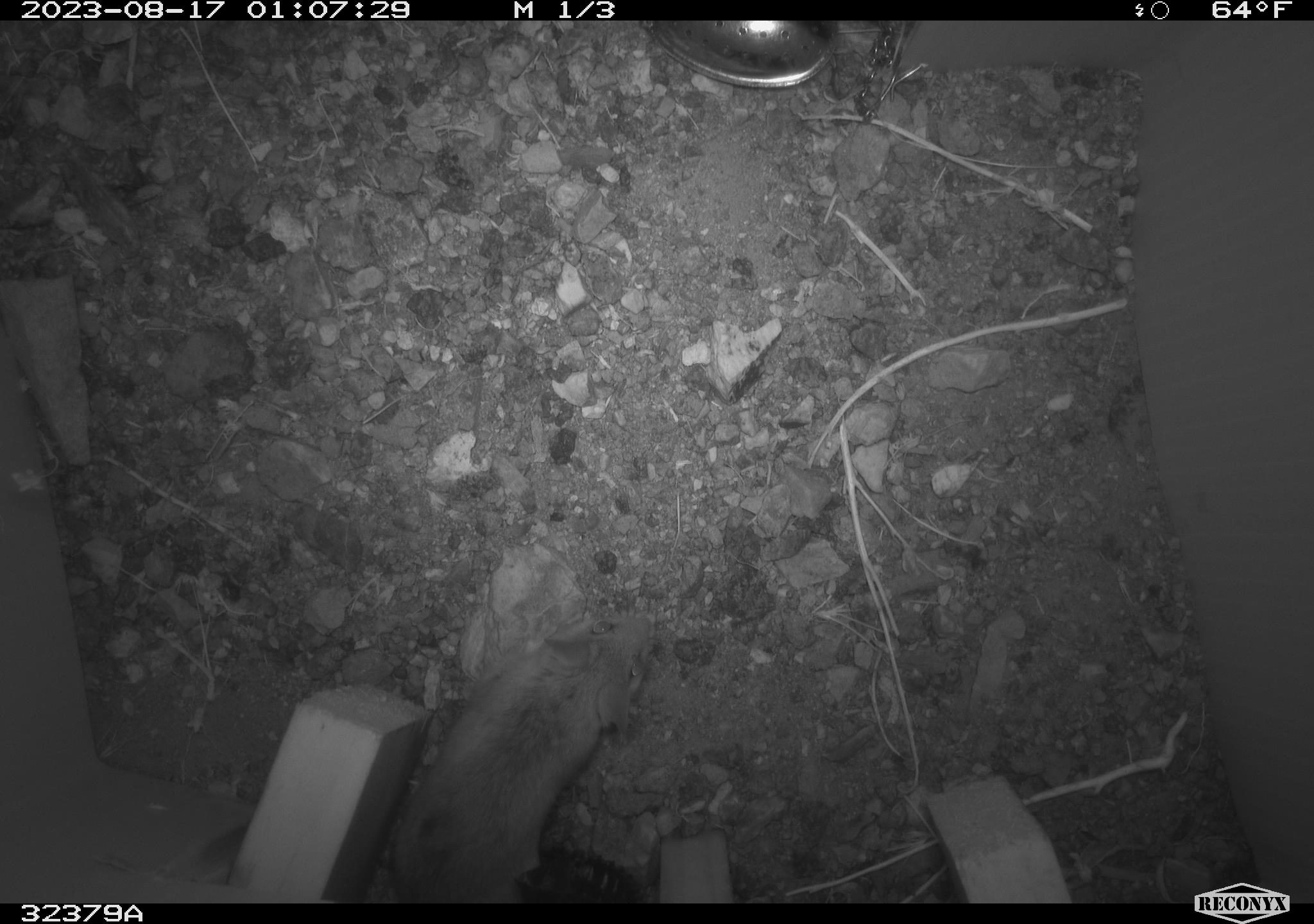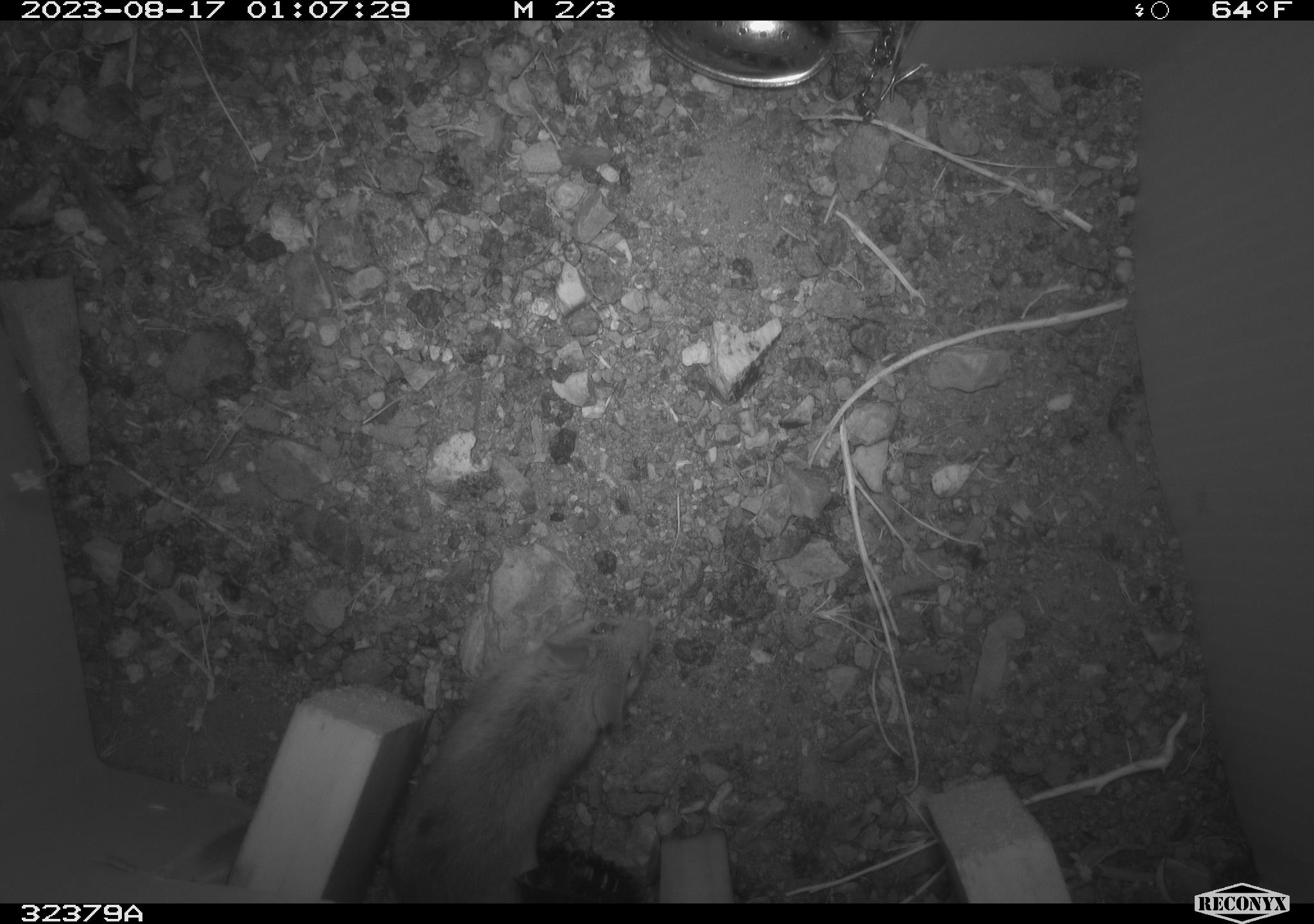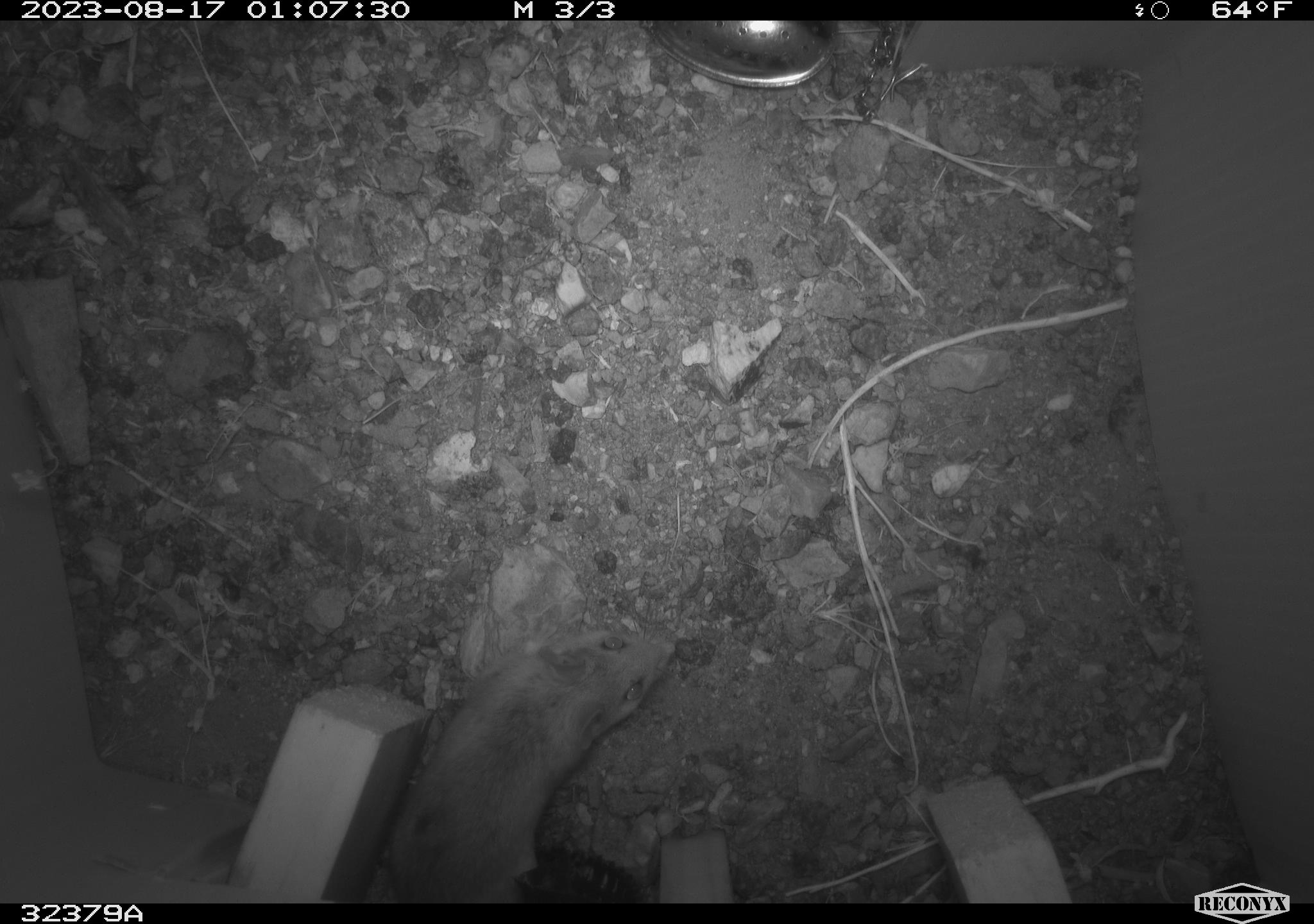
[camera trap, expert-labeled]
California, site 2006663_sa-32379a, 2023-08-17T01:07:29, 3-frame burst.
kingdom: Animalia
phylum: Chordata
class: Mammalia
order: Rodentia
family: Cricetidae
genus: Peromyscus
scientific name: Peromyscus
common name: deer mice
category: peromyscus species